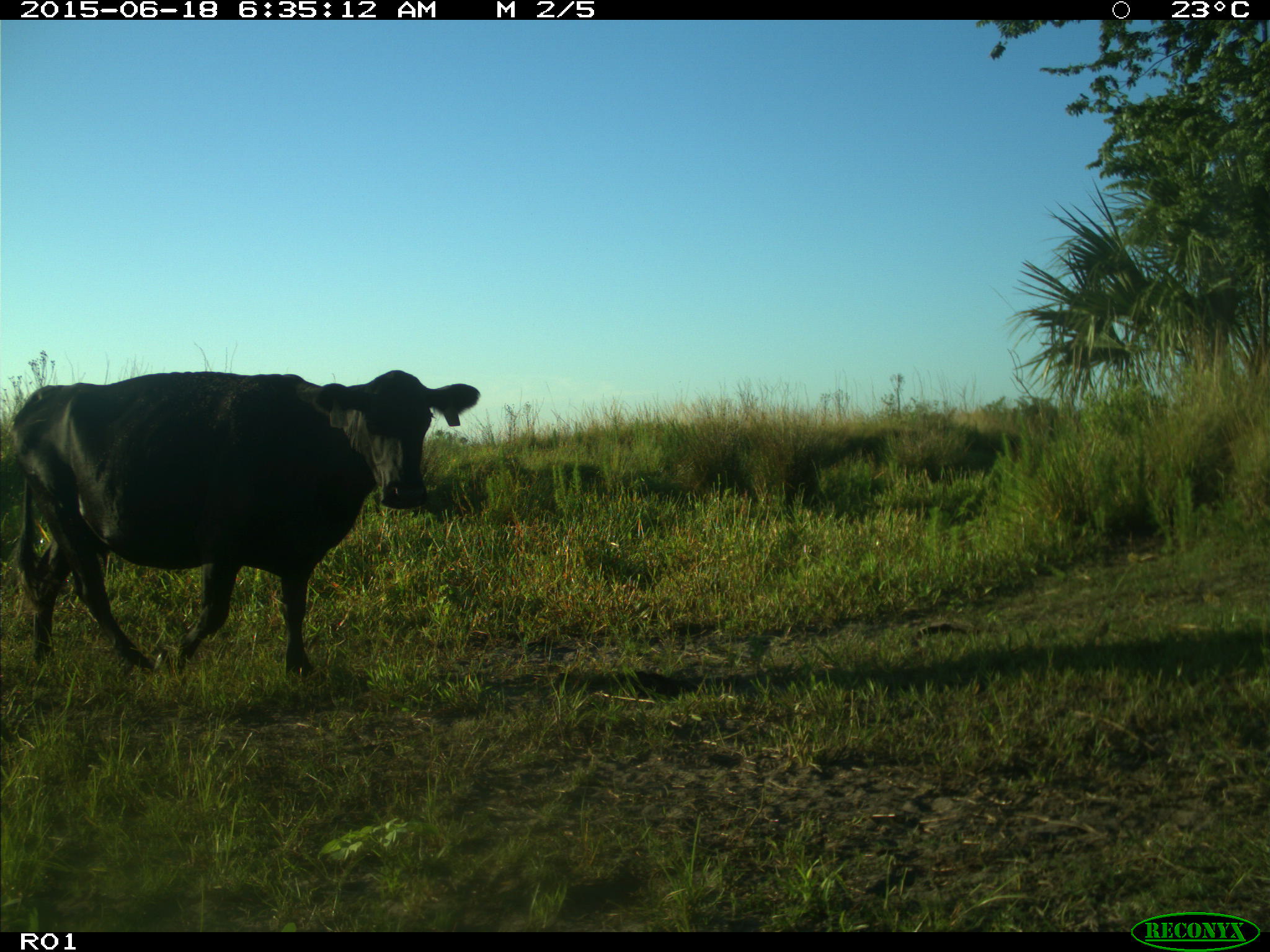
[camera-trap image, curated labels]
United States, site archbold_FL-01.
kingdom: Animalia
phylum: Chordata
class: Mammalia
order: Artiodactyla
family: Bovidae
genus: Bos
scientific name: Bos taurus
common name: domestic cow